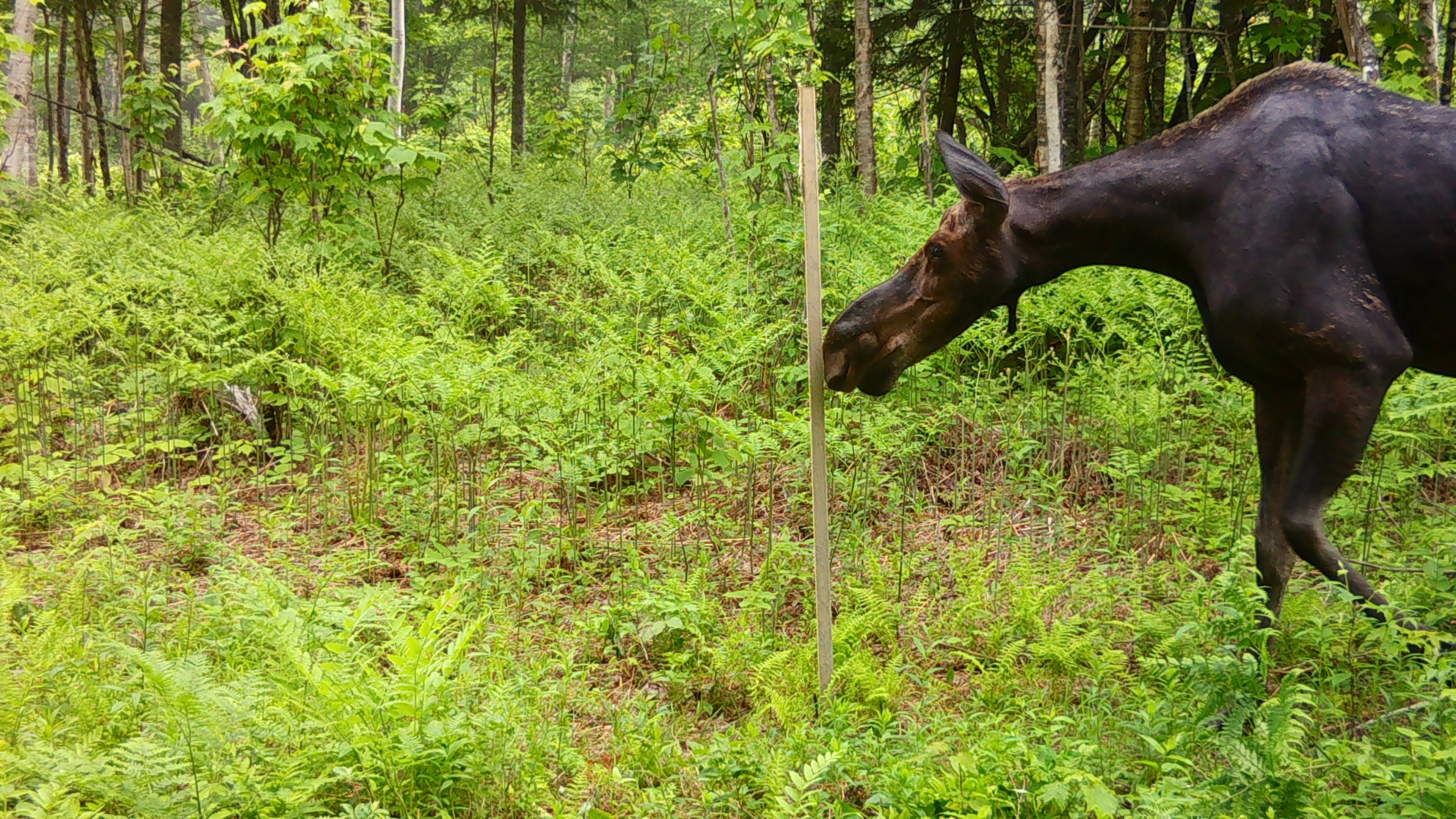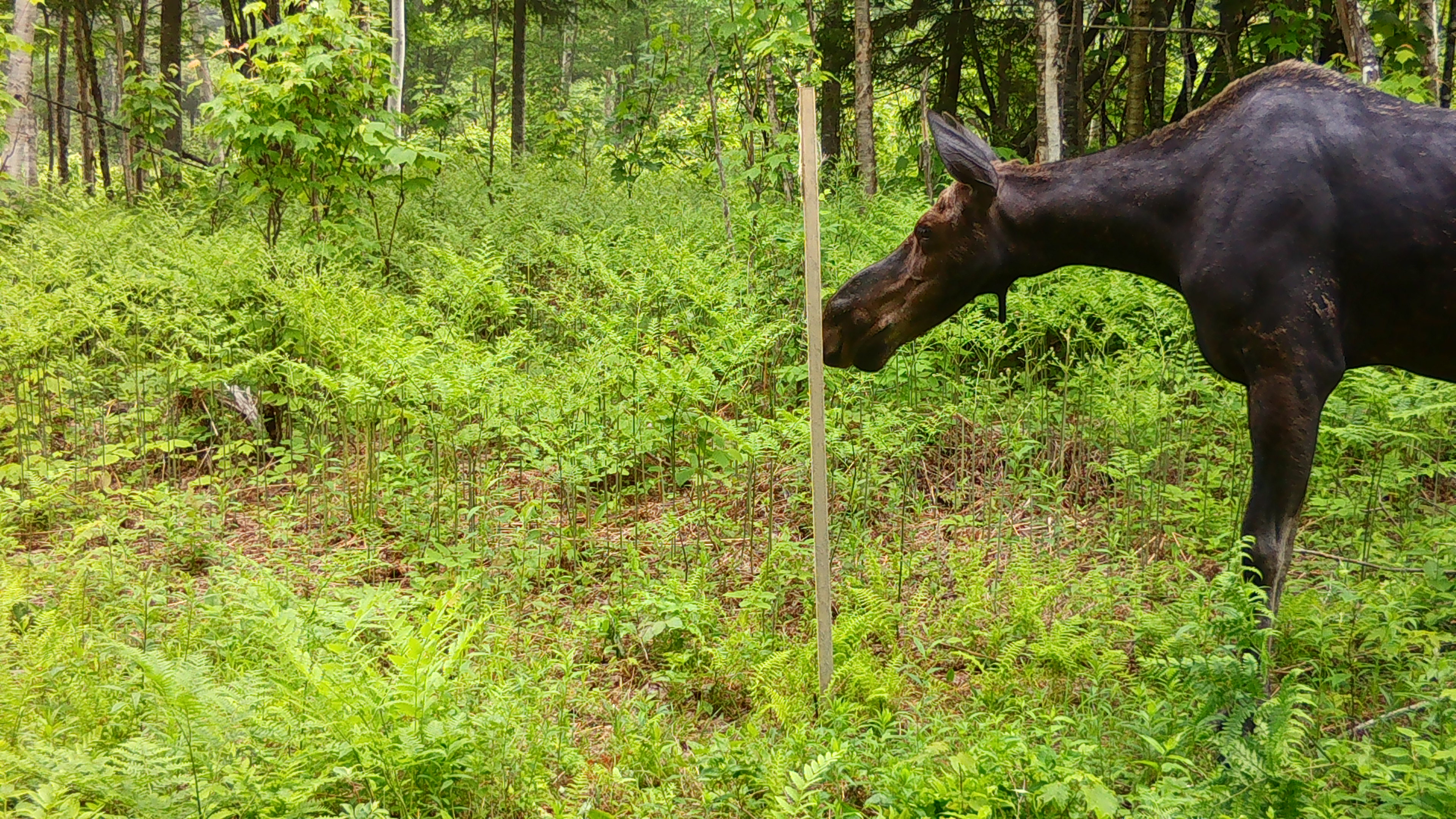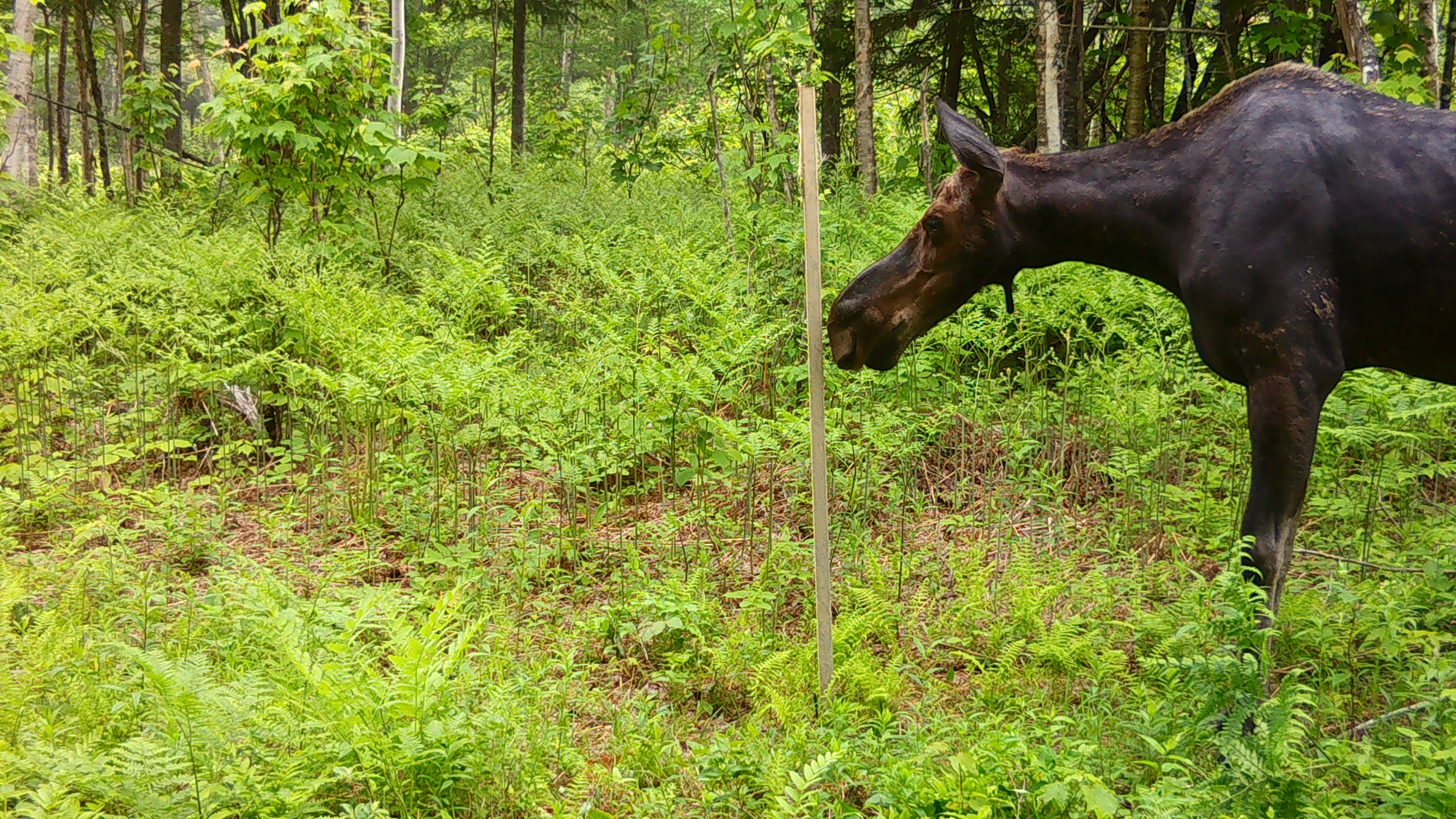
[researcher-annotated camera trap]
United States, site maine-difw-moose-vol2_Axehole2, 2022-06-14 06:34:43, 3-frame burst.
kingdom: Animalia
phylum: Chordata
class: Mammalia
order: Artiodactyla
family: Cervidae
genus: Alces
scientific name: Alces alces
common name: moose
Moose (Alces alces).